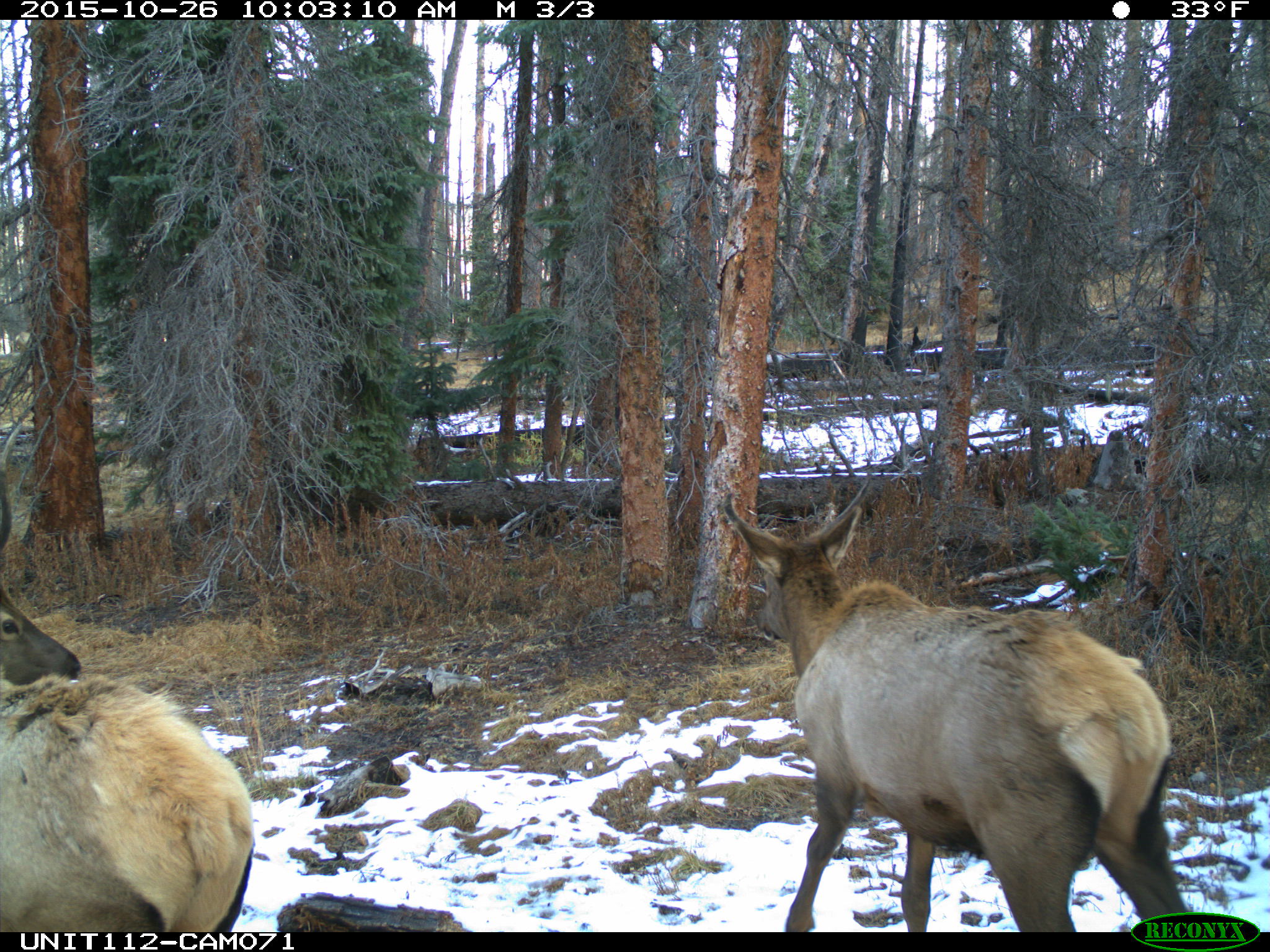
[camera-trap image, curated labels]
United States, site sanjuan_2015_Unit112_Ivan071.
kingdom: Animalia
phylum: Chordata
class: Mammalia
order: Artiodactyla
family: Cervidae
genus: Cervus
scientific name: Cervus elaphus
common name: red deer